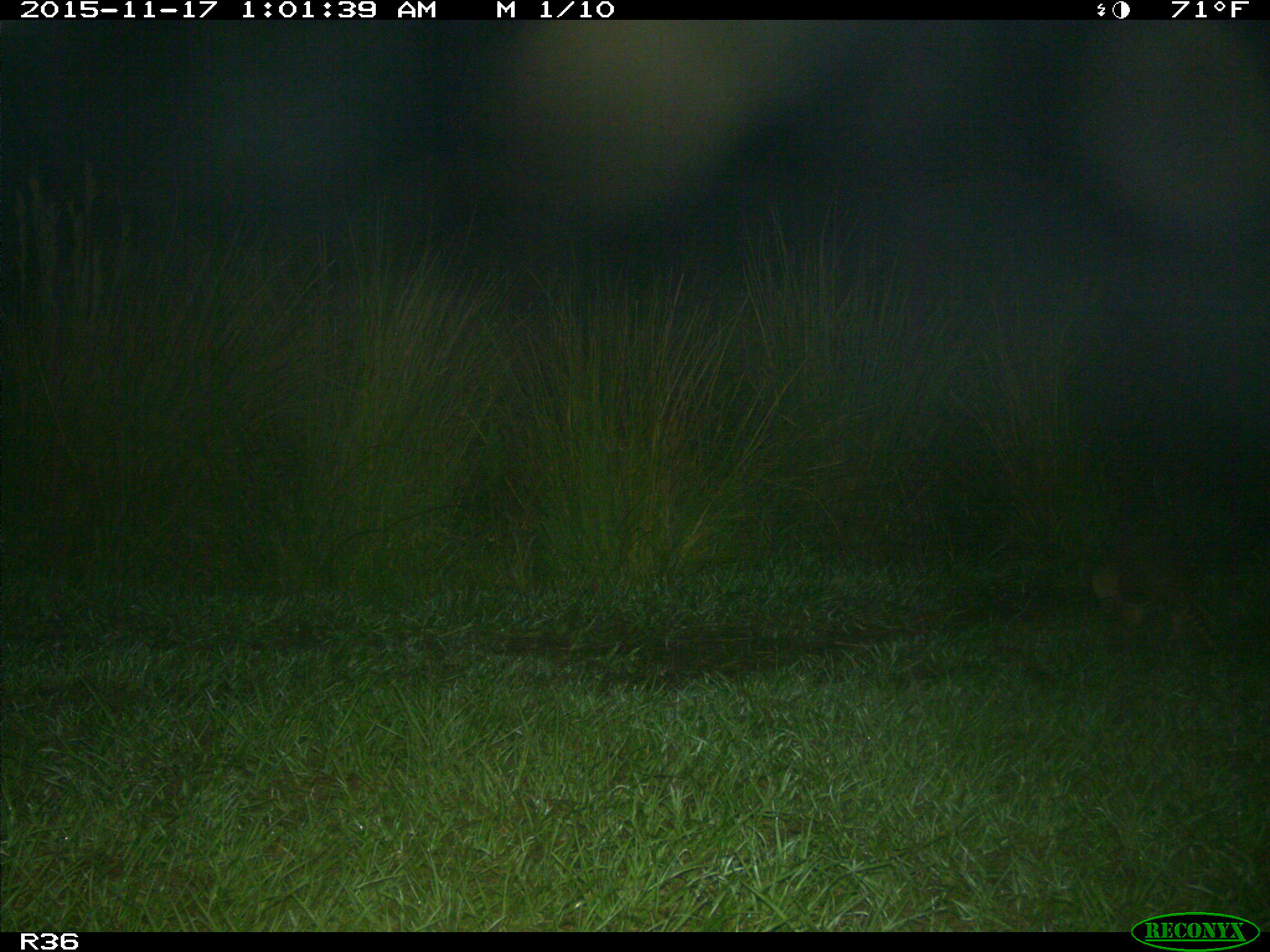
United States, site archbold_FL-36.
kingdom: Animalia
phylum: Chordata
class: Mammalia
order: Cingulata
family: Dasypodidae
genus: Dasypus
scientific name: Dasypus novemcinctus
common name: nine-banded armadillo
Dasypus novemcinctus (nine-banded armadillo).